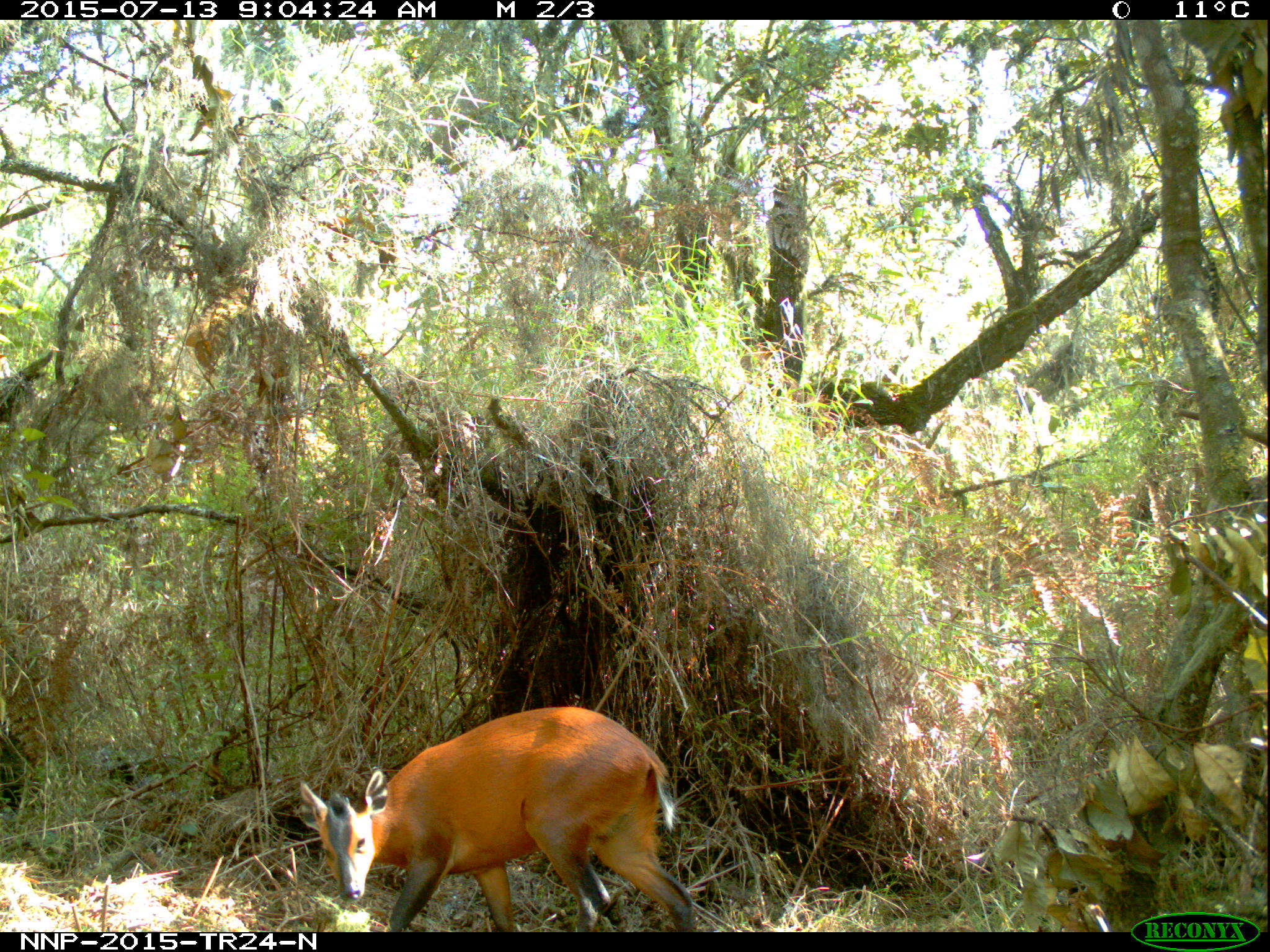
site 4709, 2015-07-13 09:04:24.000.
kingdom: Animalia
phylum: Chordata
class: Mammalia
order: Artiodactyla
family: Bovidae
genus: Cephalophus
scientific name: Cephalophus nigrifrons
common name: black-fronted duiker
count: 1